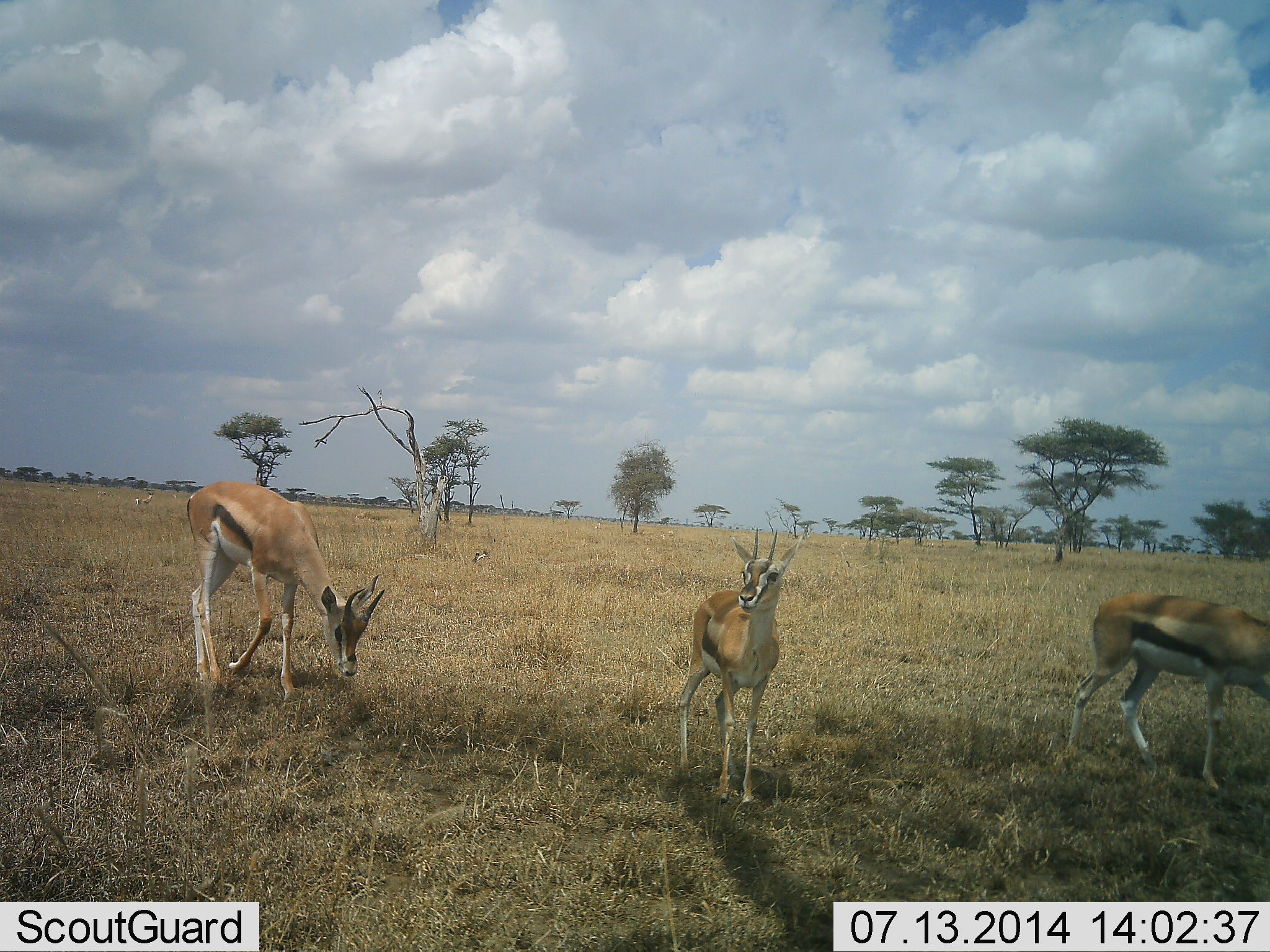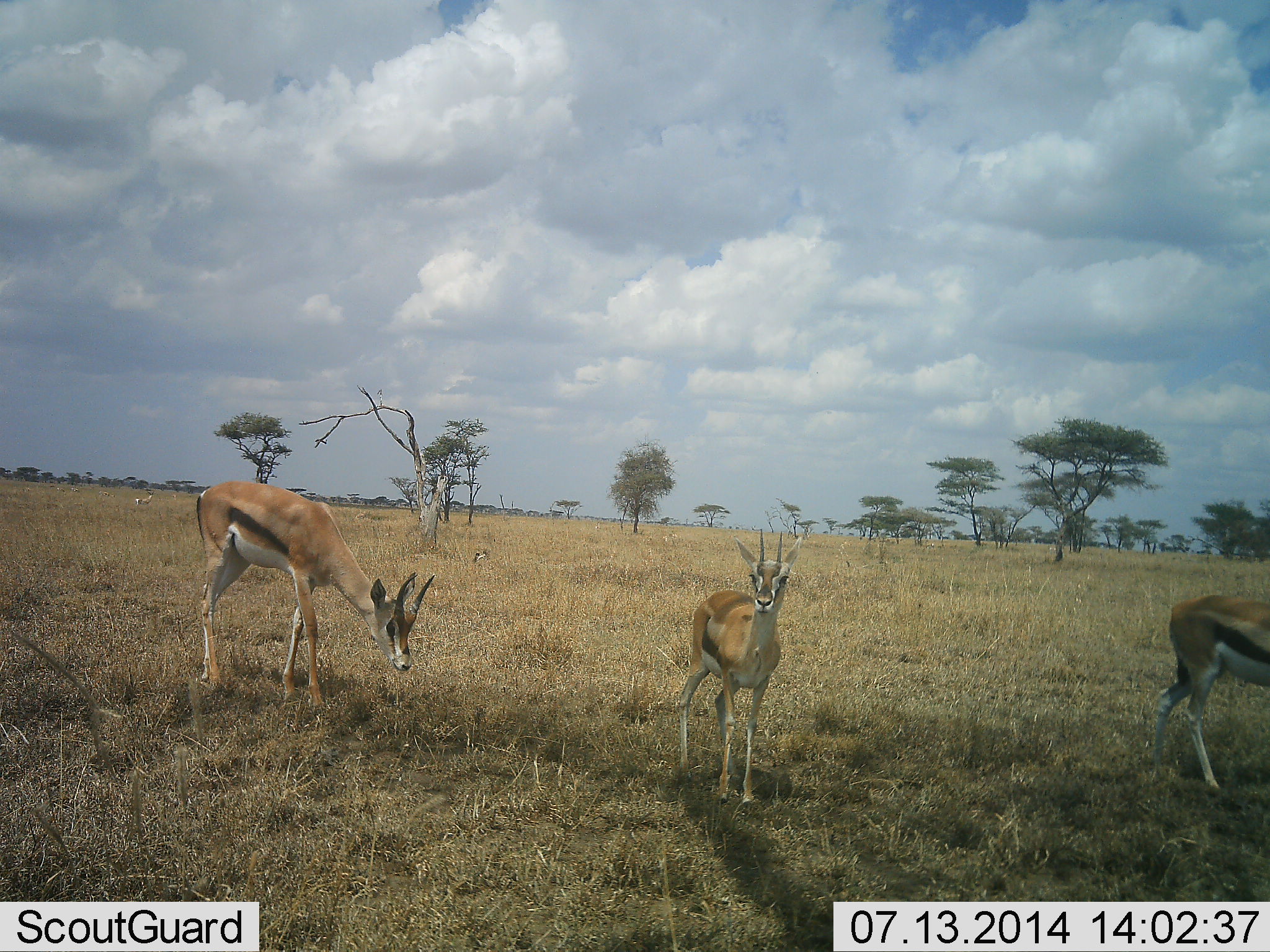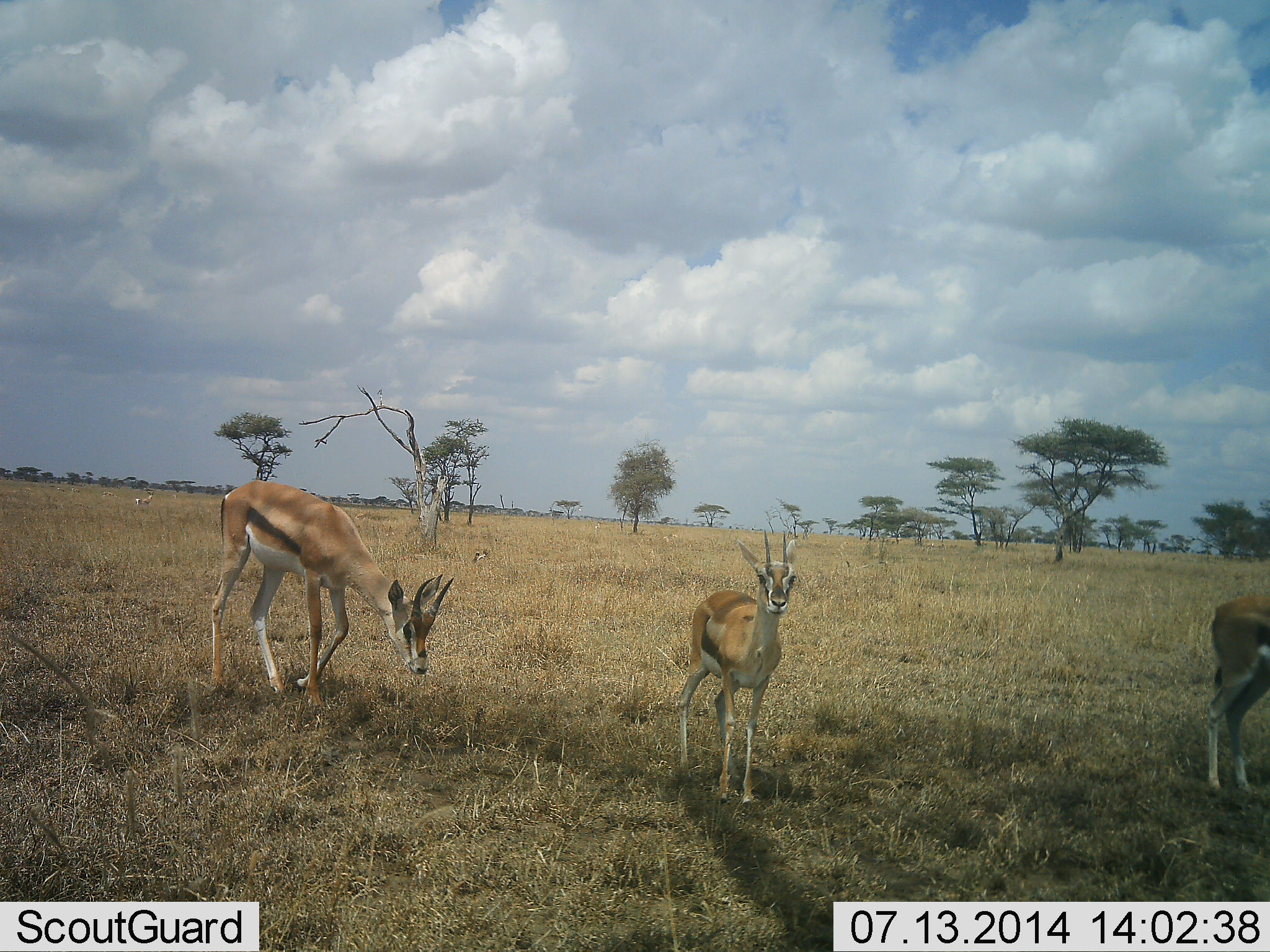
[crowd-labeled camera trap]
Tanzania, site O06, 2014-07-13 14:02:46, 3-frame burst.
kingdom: Animalia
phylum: Chordata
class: Mammalia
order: Artiodactyla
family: Bovidae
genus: Eudorcas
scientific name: Eudorcas thomsonii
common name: thomson's gazelle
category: gazellethomsons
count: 3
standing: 73%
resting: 0%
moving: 55%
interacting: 0%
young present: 9%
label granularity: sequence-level